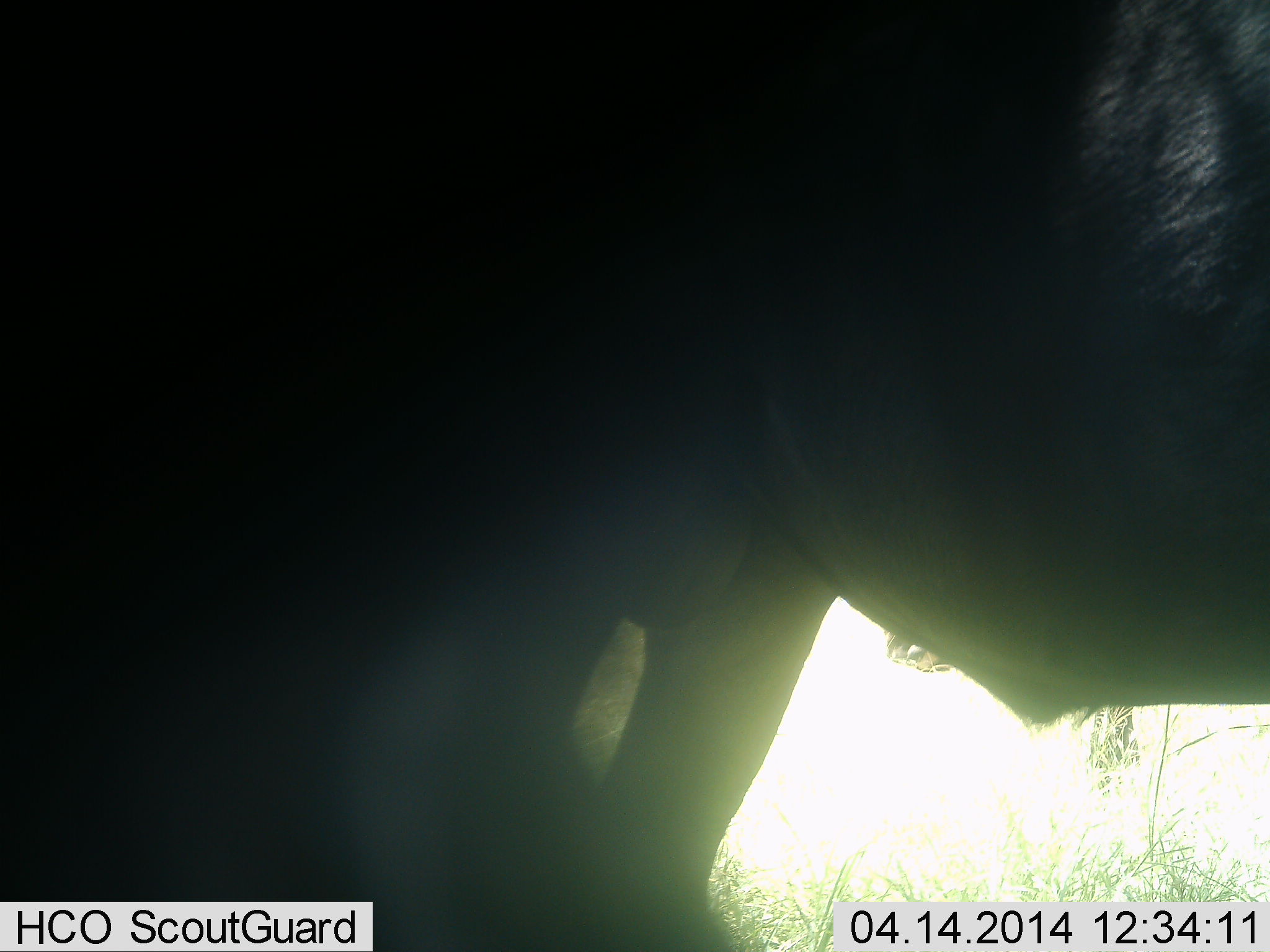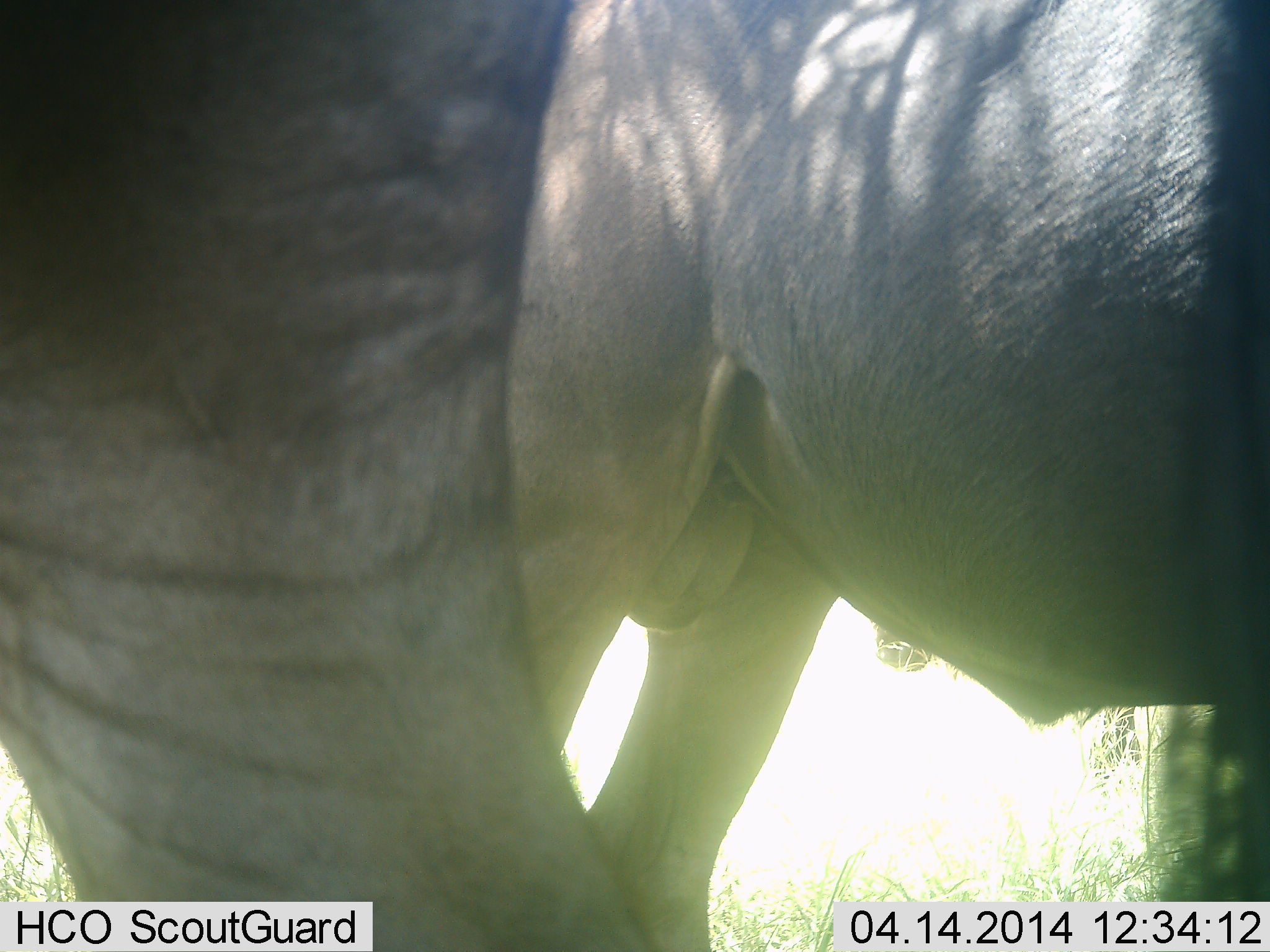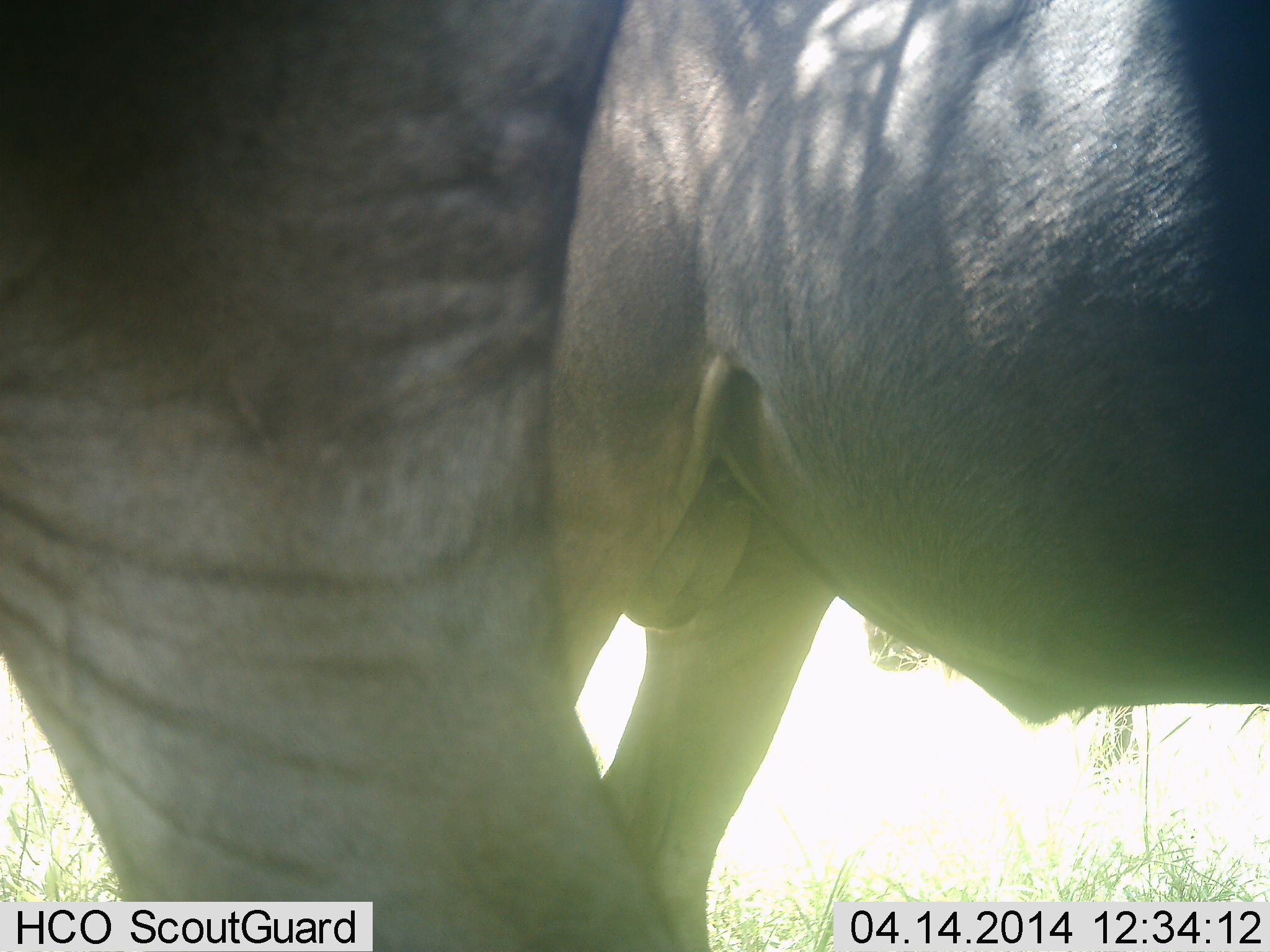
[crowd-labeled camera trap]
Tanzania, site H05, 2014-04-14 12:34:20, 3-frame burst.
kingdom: Animalia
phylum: Chordata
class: Mammalia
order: Artiodactyla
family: Bovidae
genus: Connochaetes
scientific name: Connochaetes taurinus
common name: blue wildebeest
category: wildebeest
Wildebeest (blue wildebeest) (Connochaetes taurinus), count 2. Behavior (volunteer vote fractions): standing 100%, resting 0%, moving 0%, interacting 0%. Young present (vote fraction): 0%. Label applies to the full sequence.